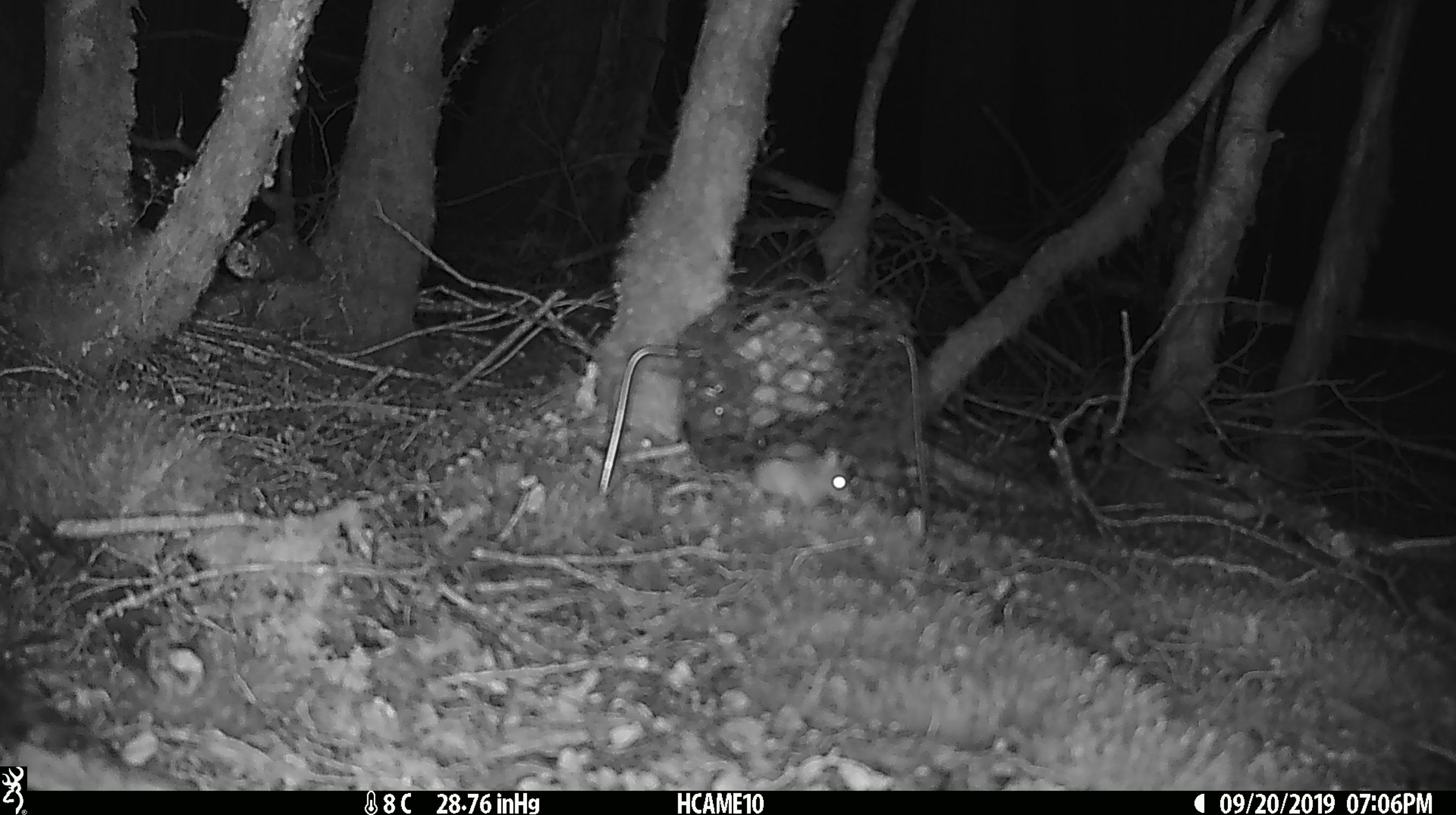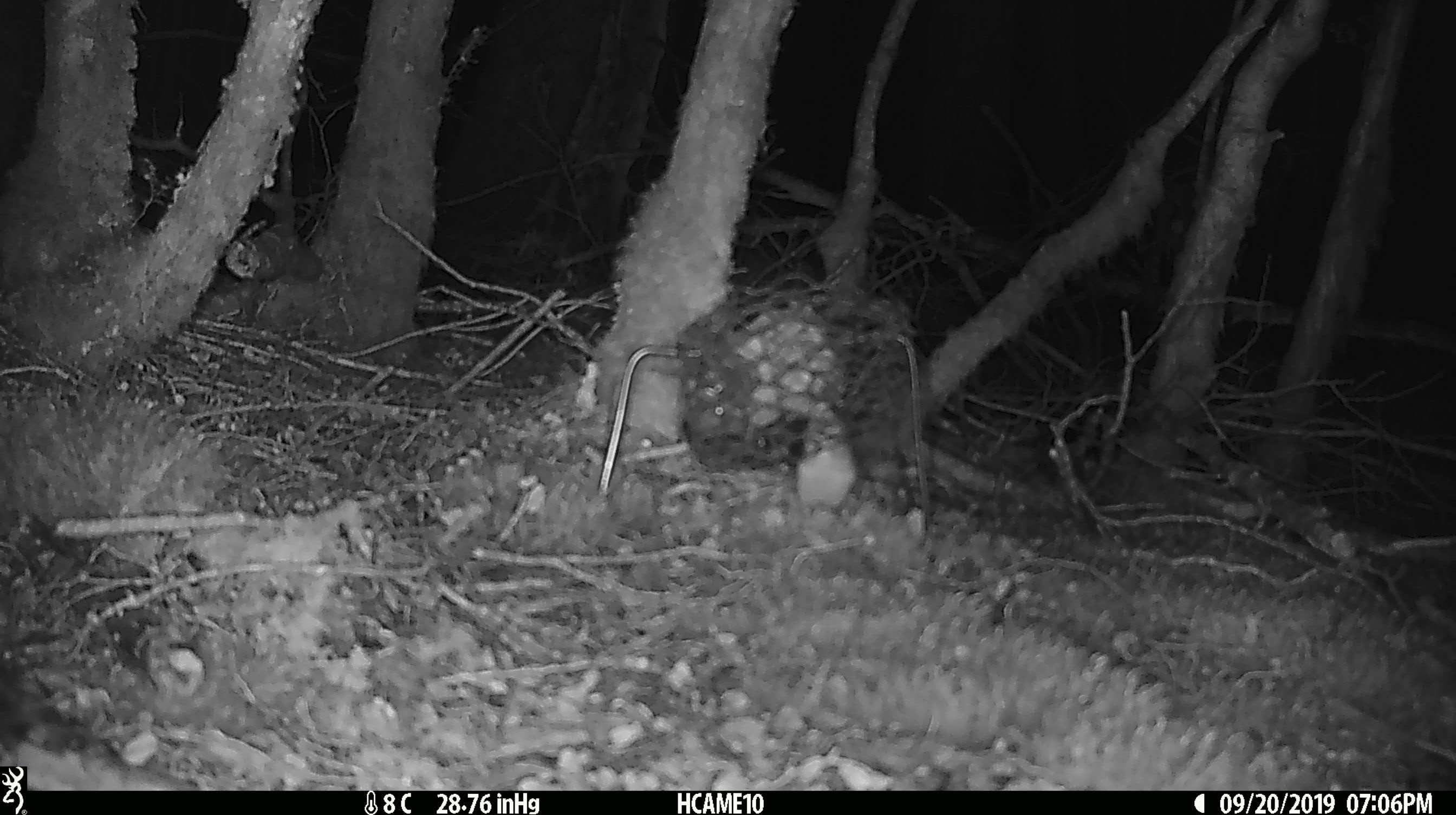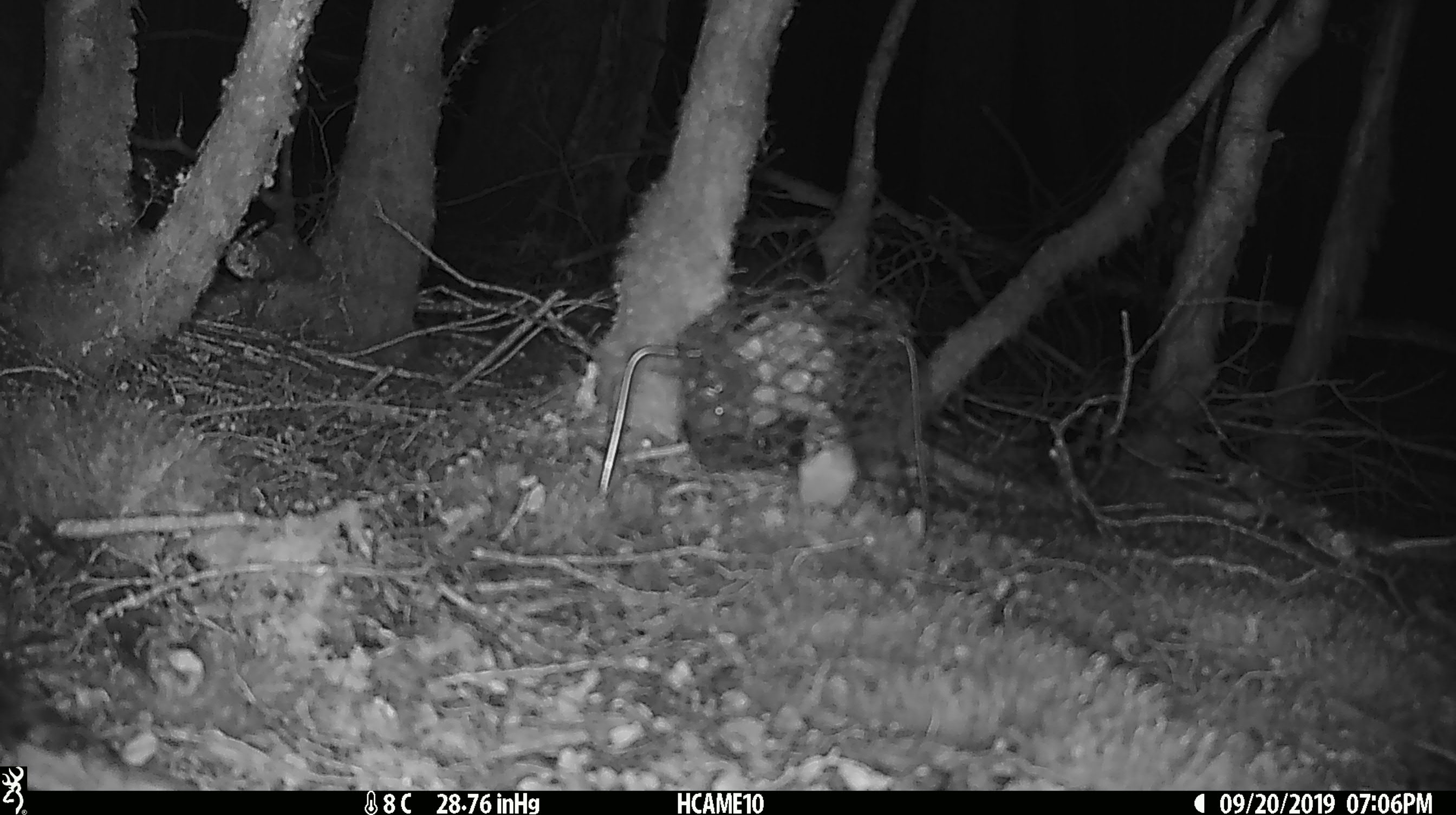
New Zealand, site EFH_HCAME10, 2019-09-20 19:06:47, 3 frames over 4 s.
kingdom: Animalia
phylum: Chordata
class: Mammalia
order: Rodentia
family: Muridae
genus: Mus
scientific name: Mus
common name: mouse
Mouse (Mus).